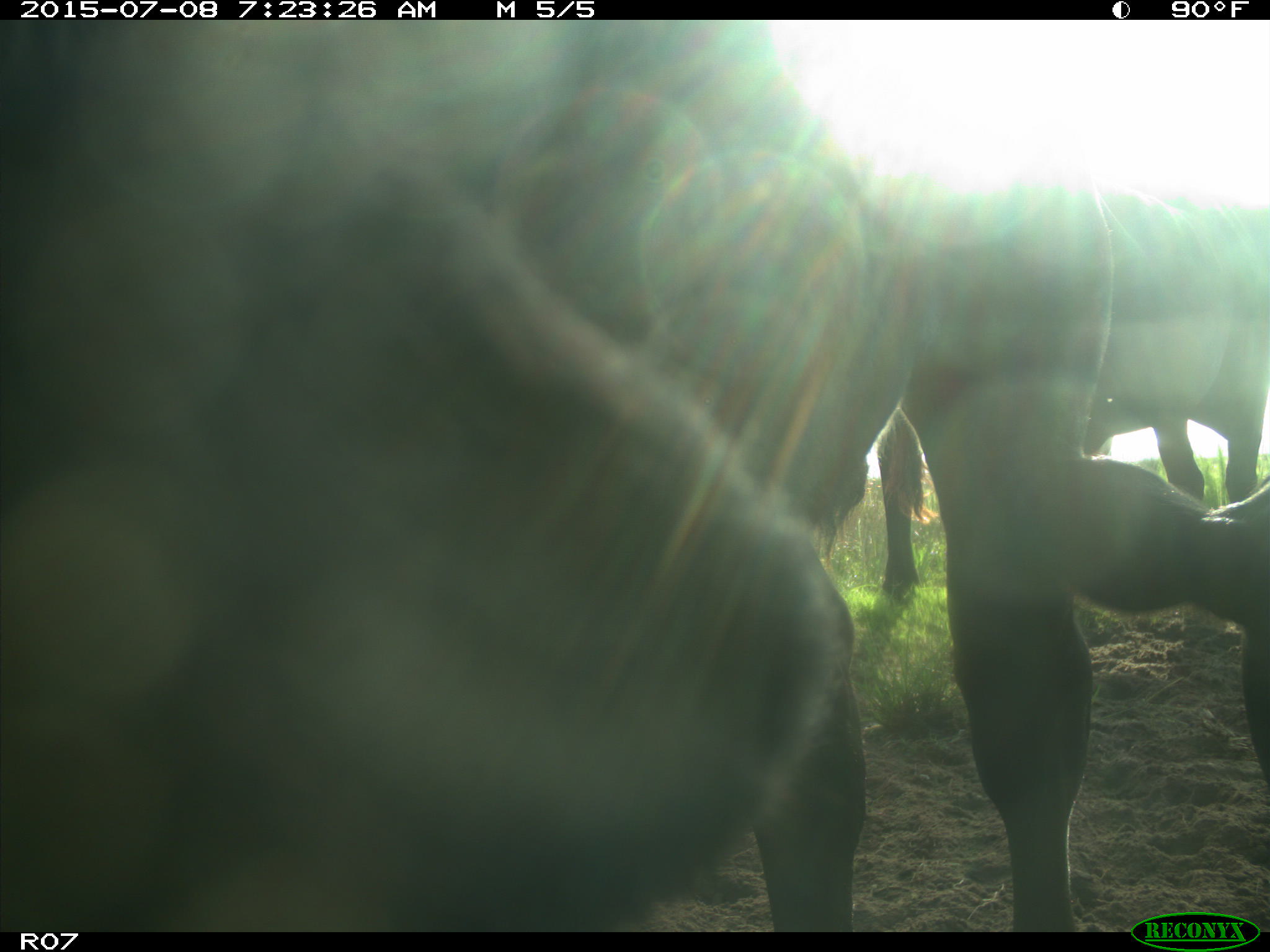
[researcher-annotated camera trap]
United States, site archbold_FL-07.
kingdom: Animalia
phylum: Chordata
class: Mammalia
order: Artiodactyla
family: Bovidae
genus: Bos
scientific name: Bos taurus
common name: domestic cow